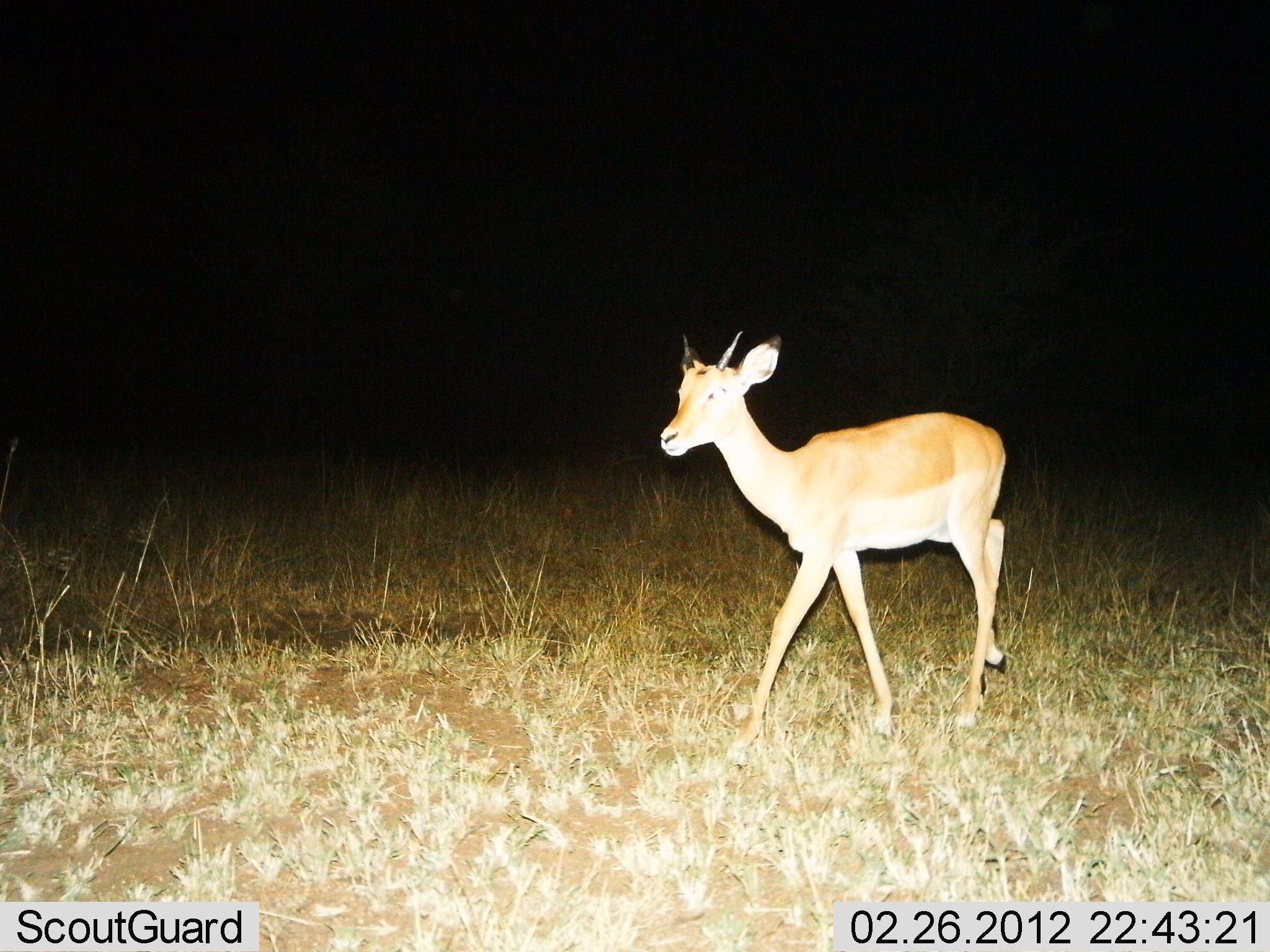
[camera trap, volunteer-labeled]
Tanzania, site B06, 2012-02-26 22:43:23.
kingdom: Animalia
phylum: Chordata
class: Mammalia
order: Artiodactyla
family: Bovidae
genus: Aepyceros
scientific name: Aepyceros melampus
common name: impala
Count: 1.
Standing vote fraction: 15%.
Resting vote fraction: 0%.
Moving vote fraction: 85%.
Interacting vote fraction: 0%.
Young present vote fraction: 8%.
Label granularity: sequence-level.